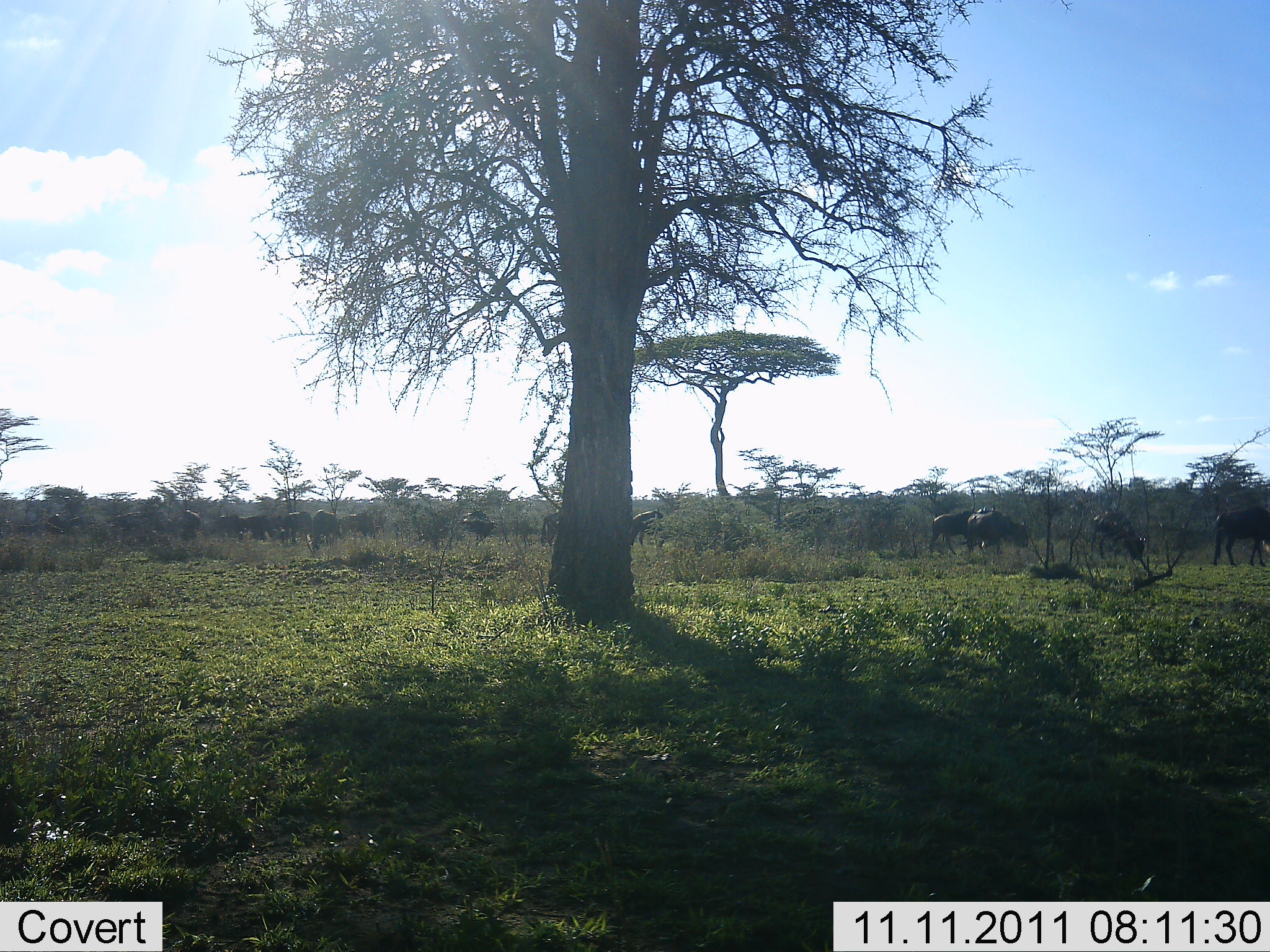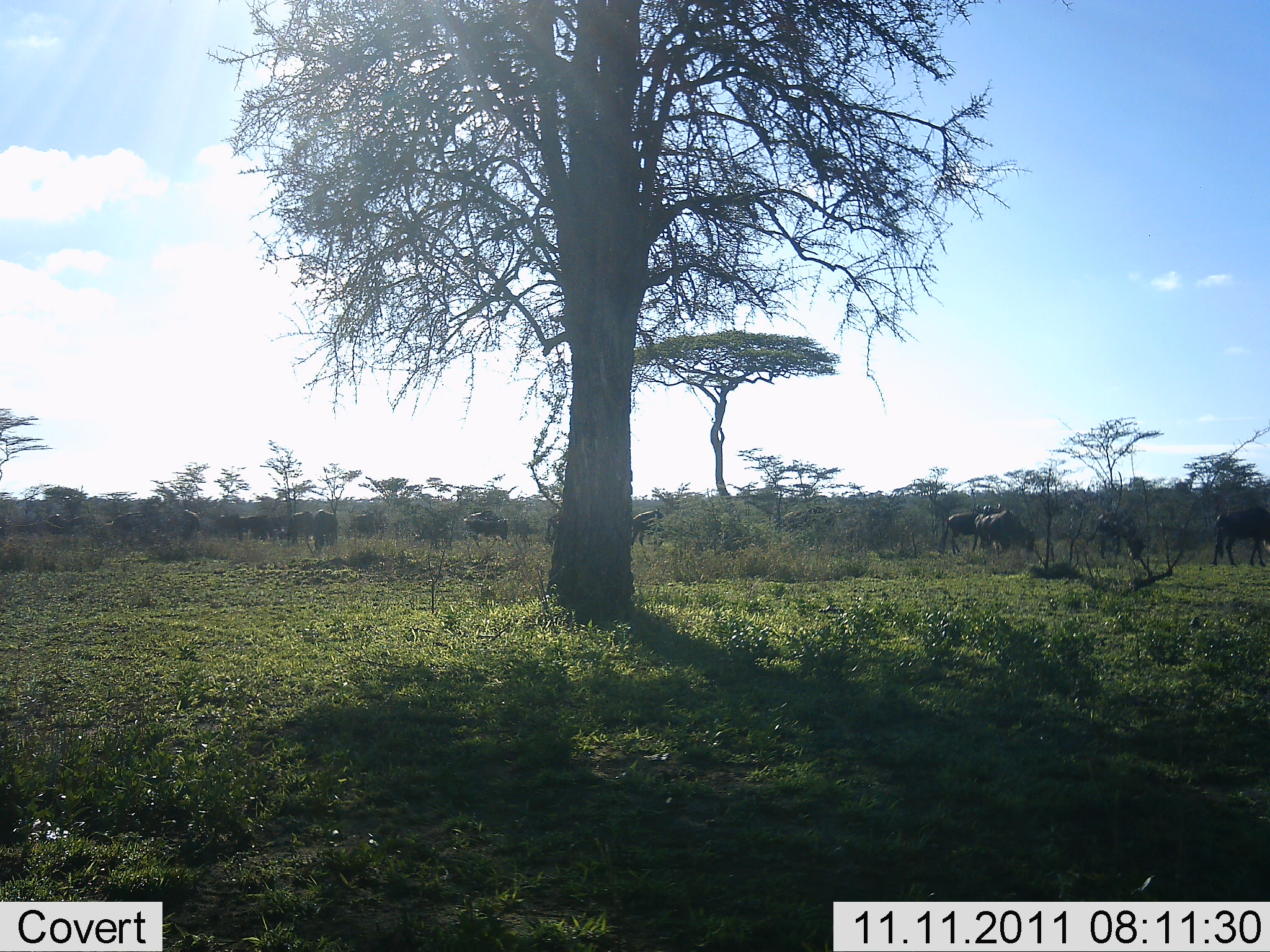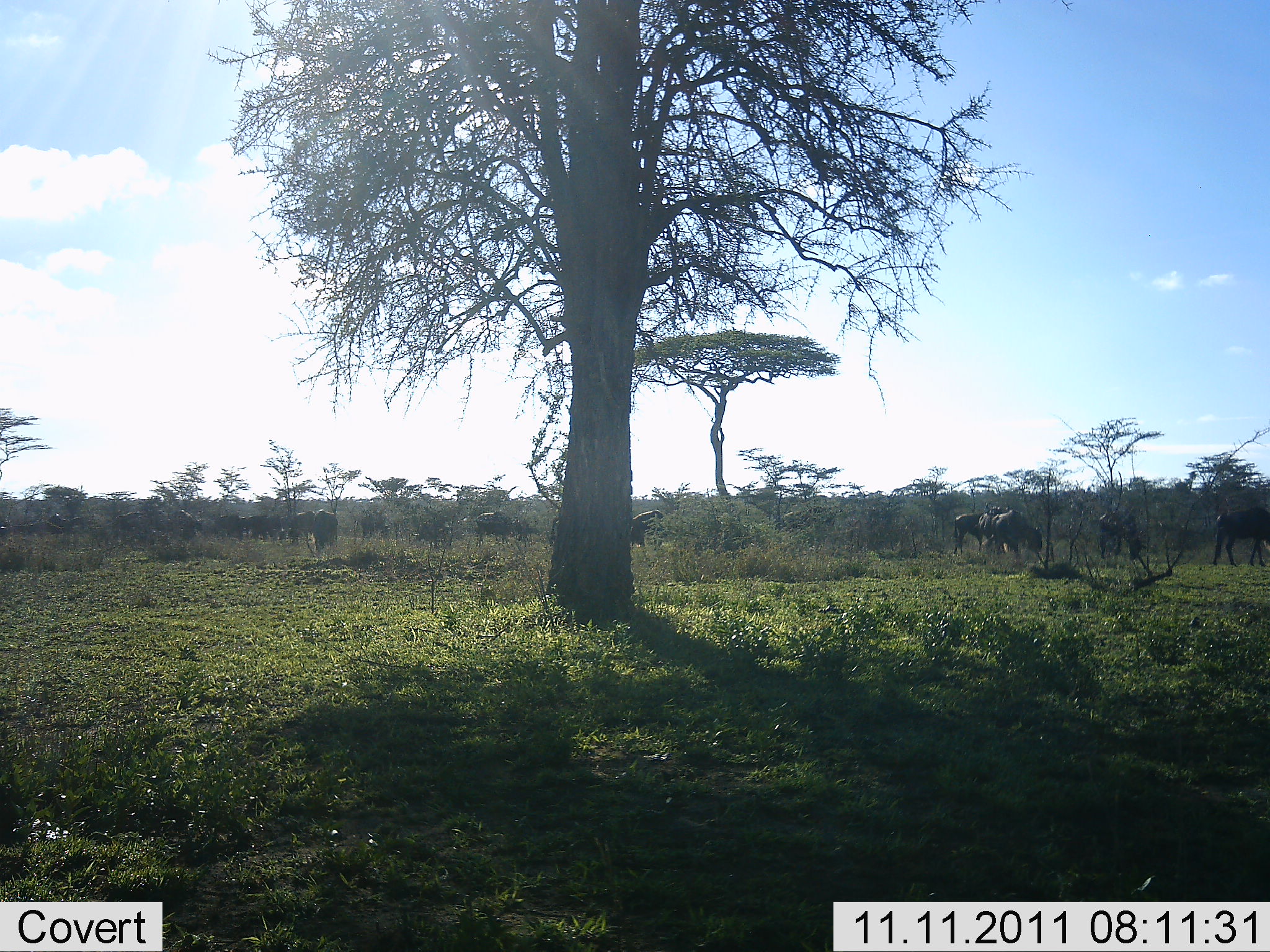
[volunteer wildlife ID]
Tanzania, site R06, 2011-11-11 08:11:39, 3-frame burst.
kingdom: Animalia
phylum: Chordata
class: Mammalia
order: Artiodactyla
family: Bovidae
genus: Connochaetes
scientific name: Connochaetes taurinus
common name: blue wildebeest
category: wildebeest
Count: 11-50.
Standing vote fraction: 33%.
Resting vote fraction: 0%.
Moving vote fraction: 67%.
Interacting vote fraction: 0%.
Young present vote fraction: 0%.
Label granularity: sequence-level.